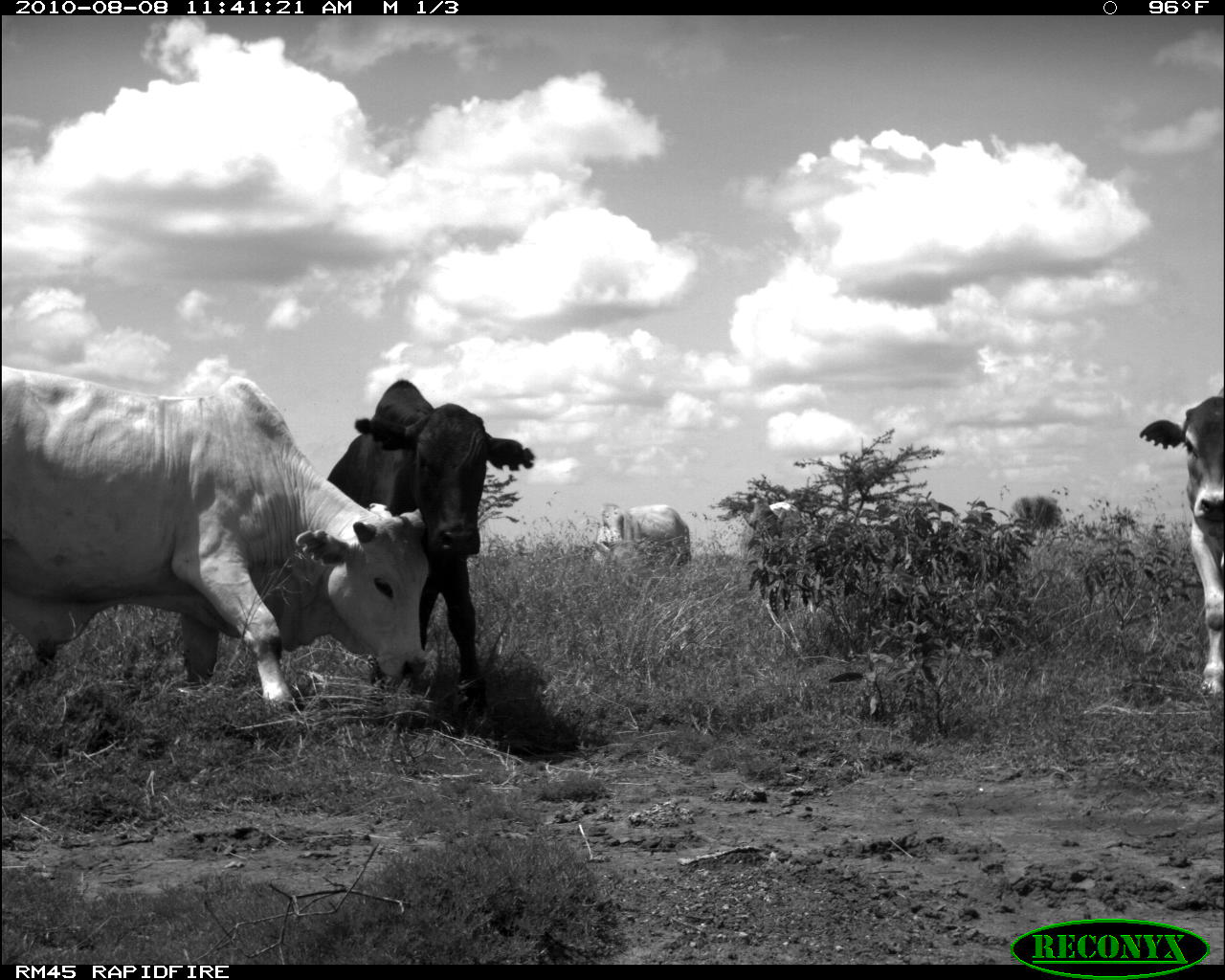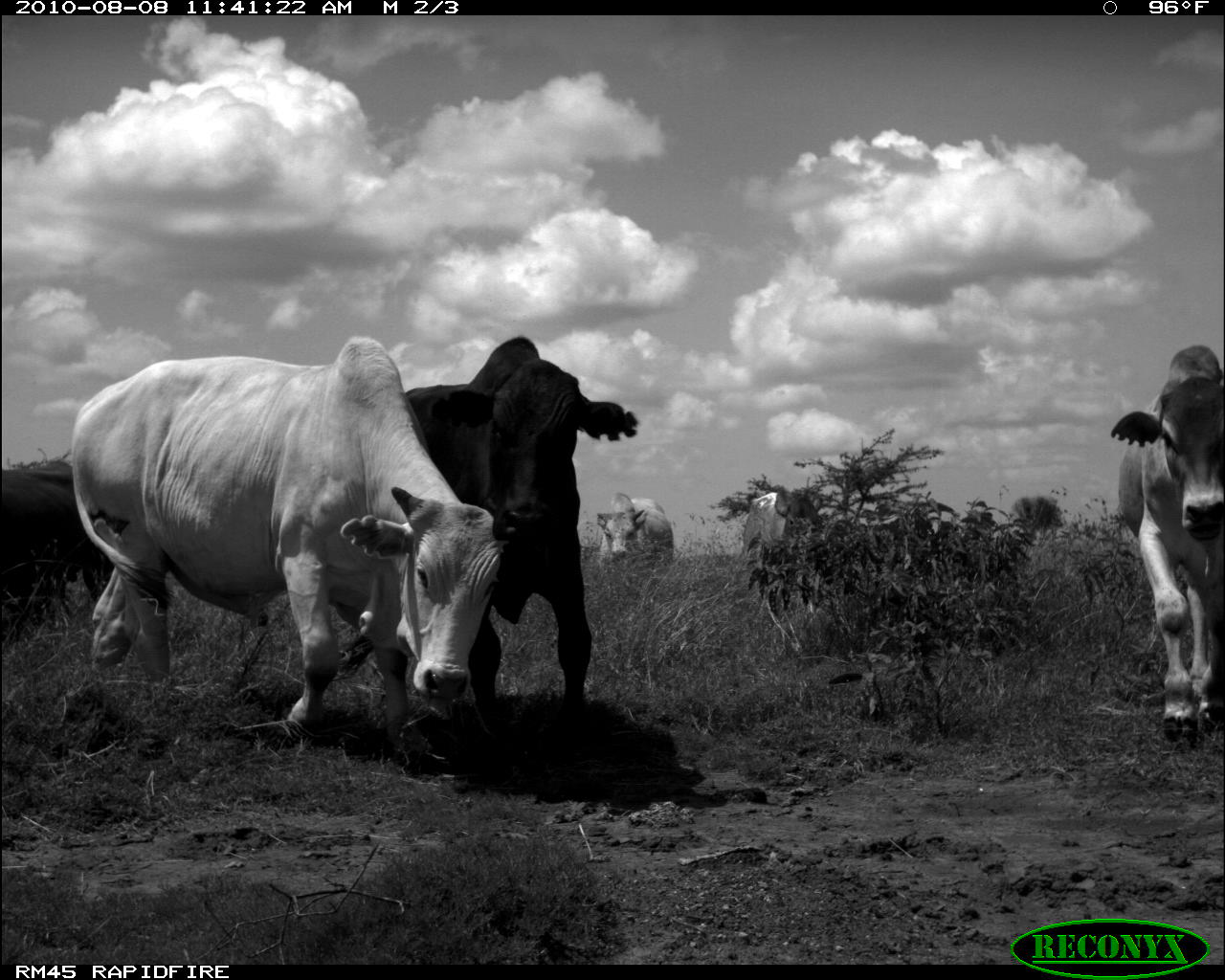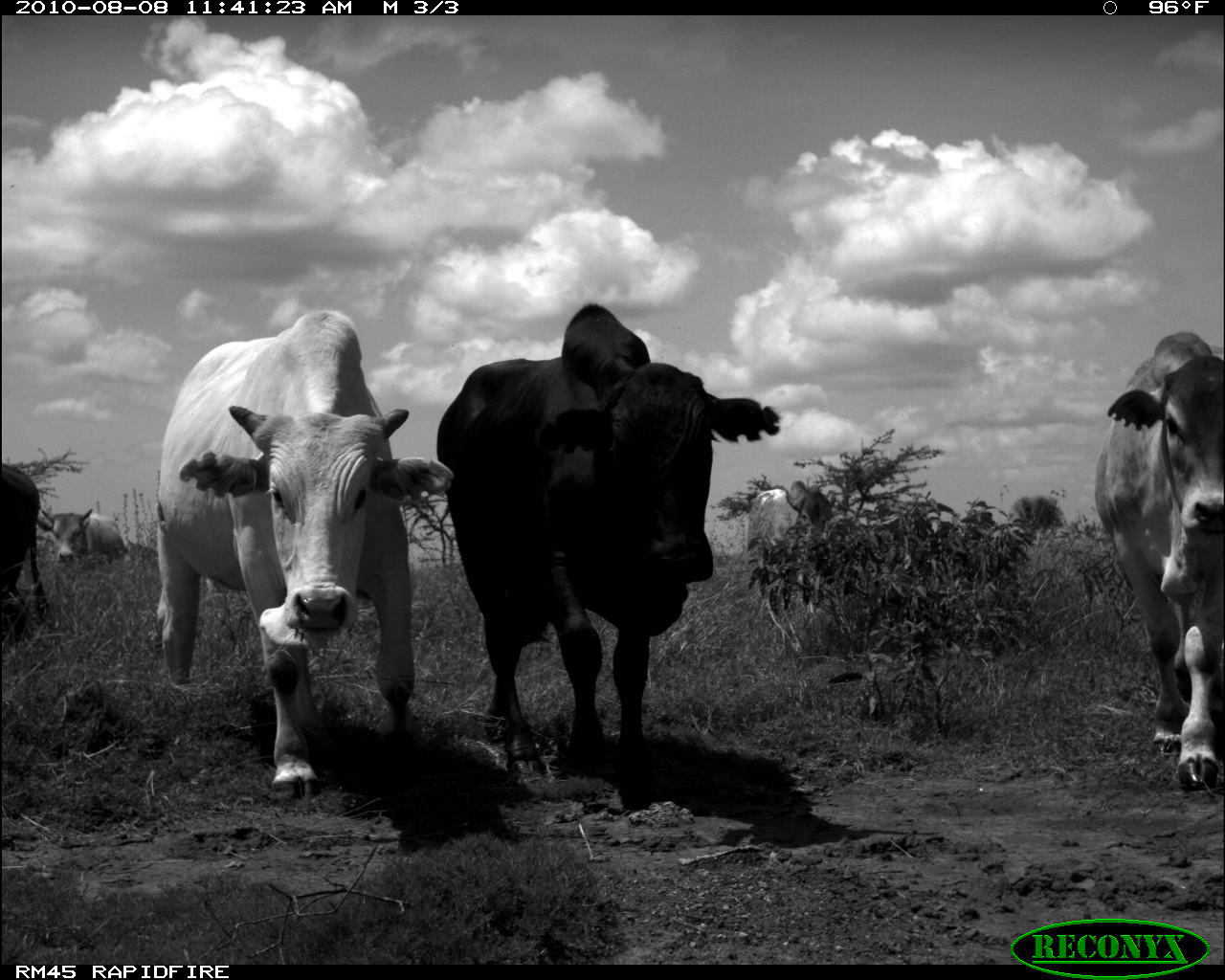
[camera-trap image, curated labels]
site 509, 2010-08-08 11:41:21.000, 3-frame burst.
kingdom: Animalia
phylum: Chordata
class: Mammalia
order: Artiodactyla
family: Bovidae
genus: Bos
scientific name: Bos taurus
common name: domestic cattle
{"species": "Bos taurus (domestic cattle)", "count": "5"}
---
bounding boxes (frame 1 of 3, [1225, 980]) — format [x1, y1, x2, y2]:
bos taurus: [2, 364, 428, 704]; [326, 377, 537, 715]; [1139, 386, 1225, 701]; [595, 503, 691, 563]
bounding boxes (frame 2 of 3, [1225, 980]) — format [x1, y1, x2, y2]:
bos taurus: [68, 335, 507, 753]; [397, 334, 638, 740]; [1109, 345, 1225, 744]; [0, 461, 117, 644]; [741, 487, 821, 615]; [595, 492, 673, 563]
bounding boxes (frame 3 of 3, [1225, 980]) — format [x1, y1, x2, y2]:
bos taurus: [435, 303, 777, 784]; [150, 308, 451, 801]; [1087, 326, 1225, 794]; [0, 461, 50, 622]; [744, 480, 832, 558]; [40, 506, 126, 564]